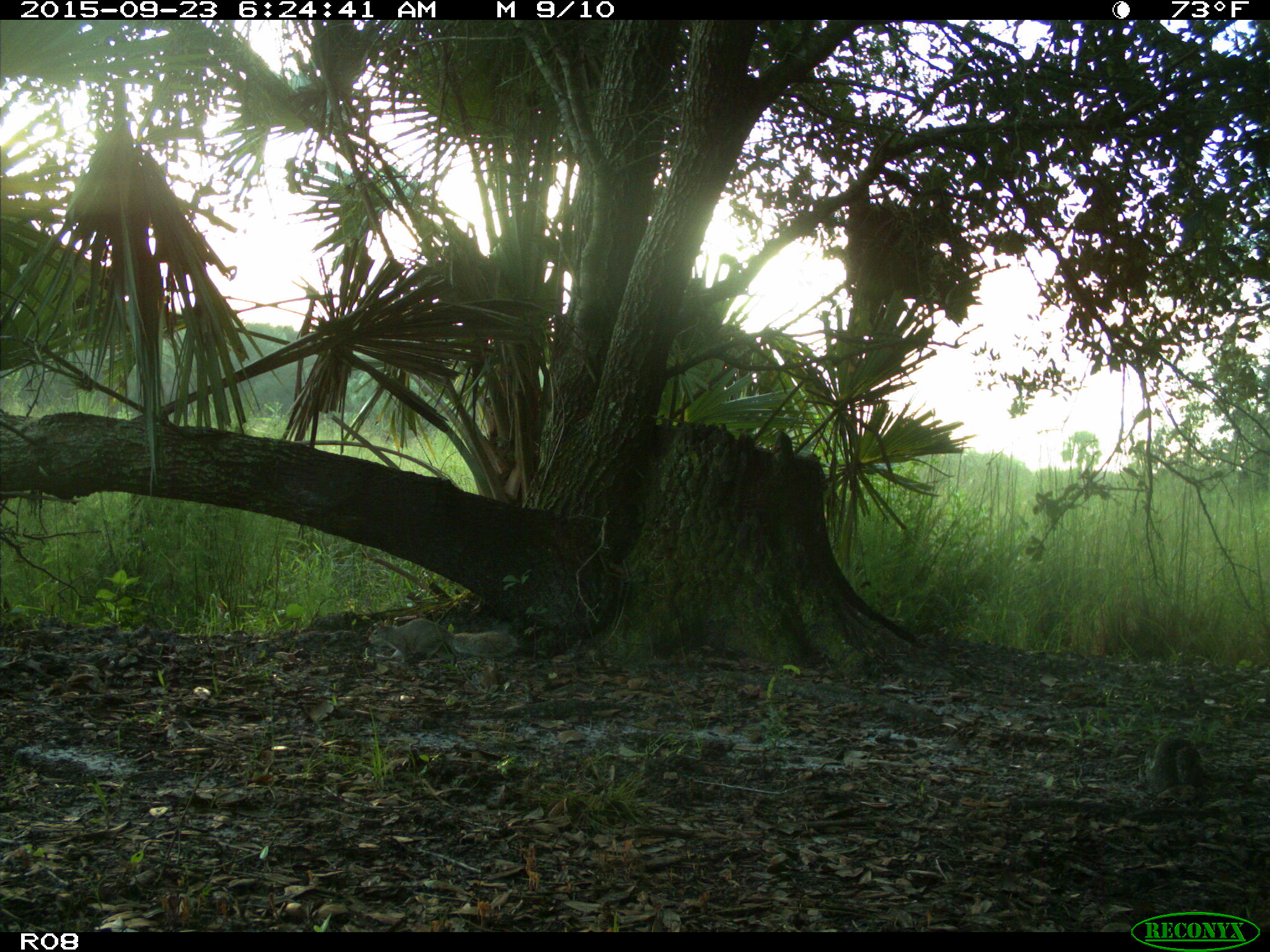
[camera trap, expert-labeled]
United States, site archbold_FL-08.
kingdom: Animalia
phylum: Chordata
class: Mammalia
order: Rodentia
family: Sciuridae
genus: Sciurus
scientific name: Sciurus carolinensis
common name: eastern gray squirrel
Sciurus carolinensis (eastern gray squirrel).